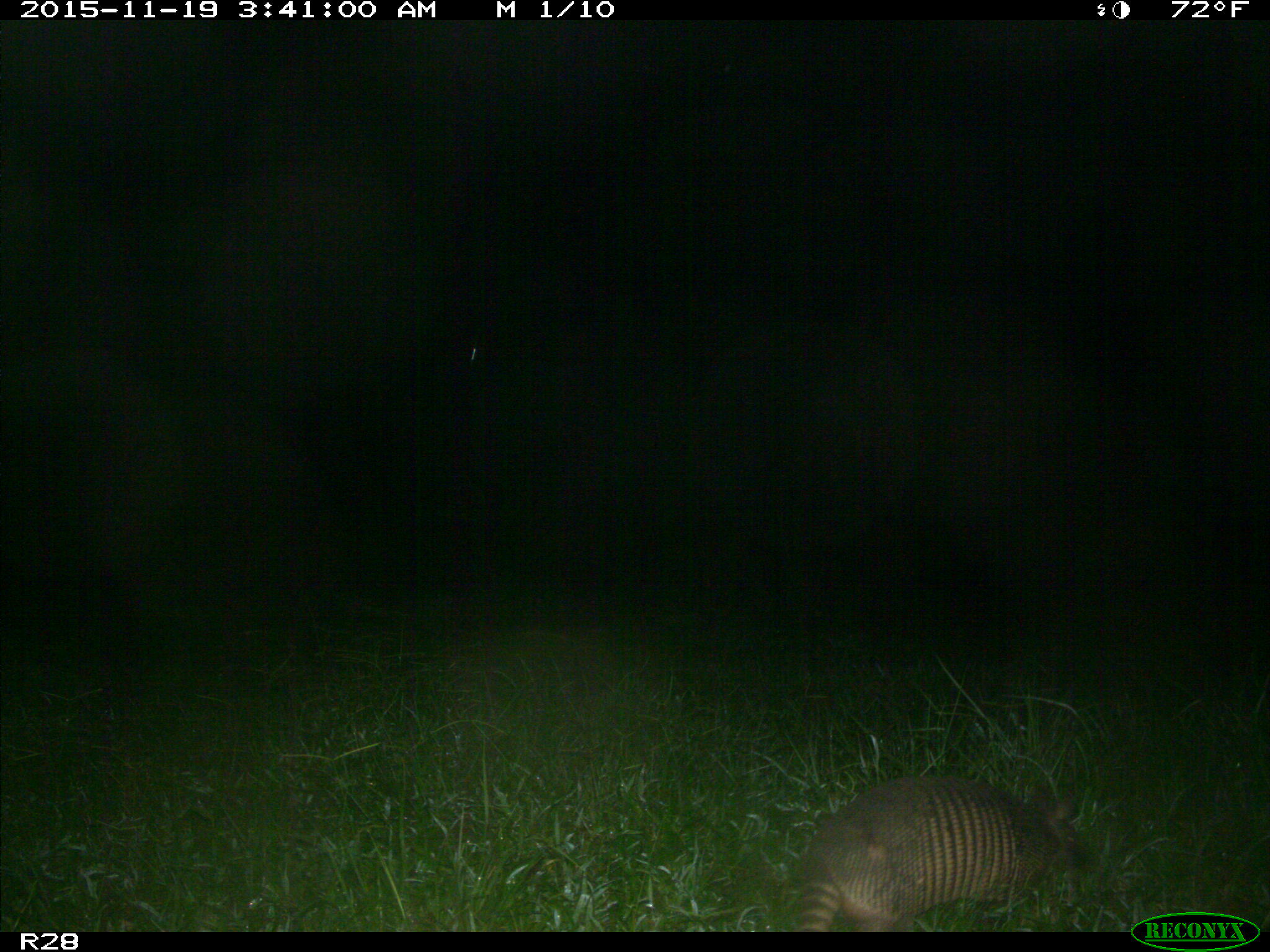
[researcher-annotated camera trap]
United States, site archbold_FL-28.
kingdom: Animalia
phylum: Chordata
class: Mammalia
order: Cingulata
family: Dasypodidae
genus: Dasypus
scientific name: Dasypus novemcinctus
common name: nine-banded armadillo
Dasypus novemcinctus (nine-banded armadillo).